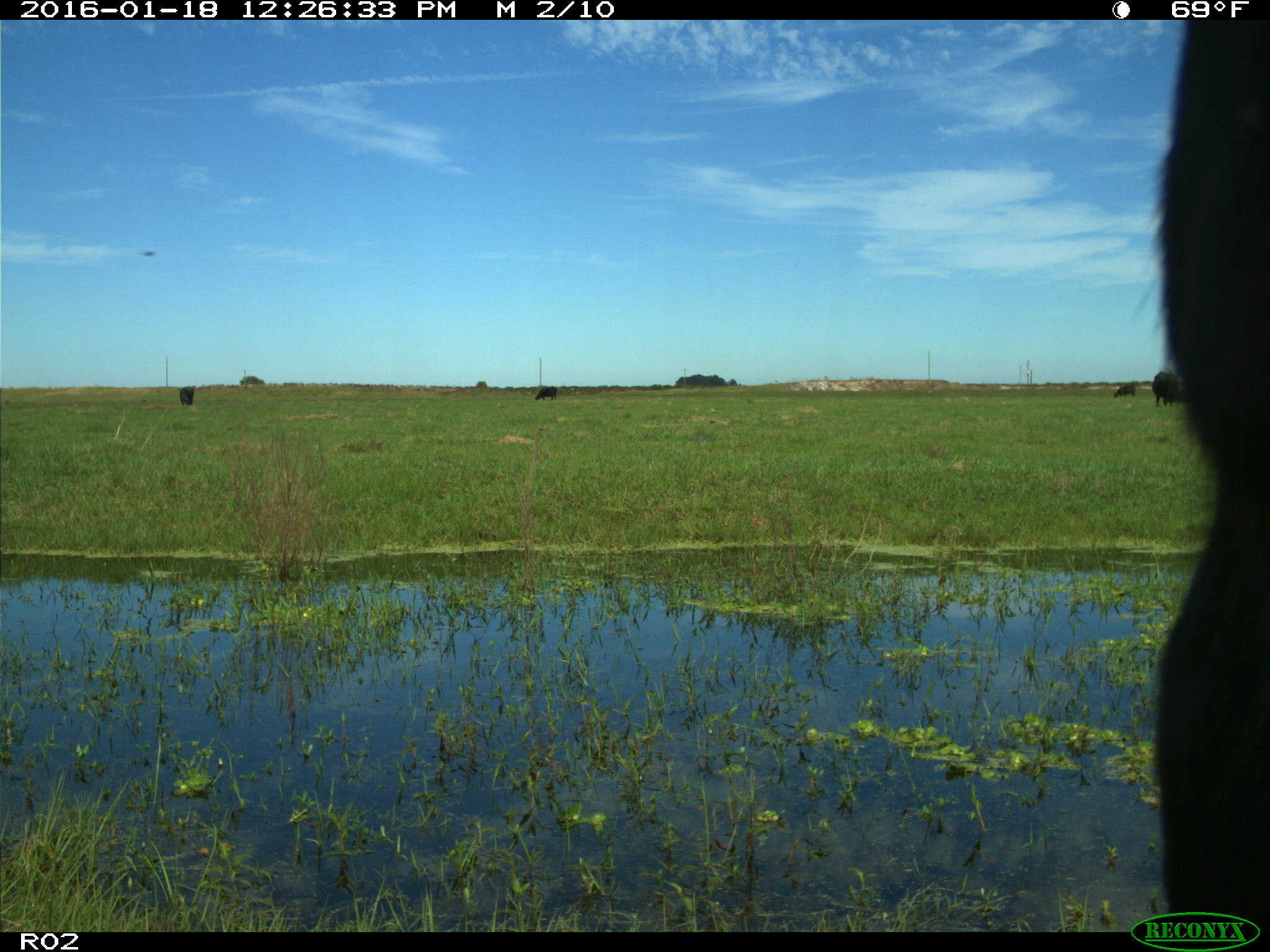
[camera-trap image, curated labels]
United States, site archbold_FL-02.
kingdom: Animalia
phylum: Chordata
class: Mammalia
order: Artiodactyla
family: Bovidae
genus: Bos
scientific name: Bos taurus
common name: domestic cow